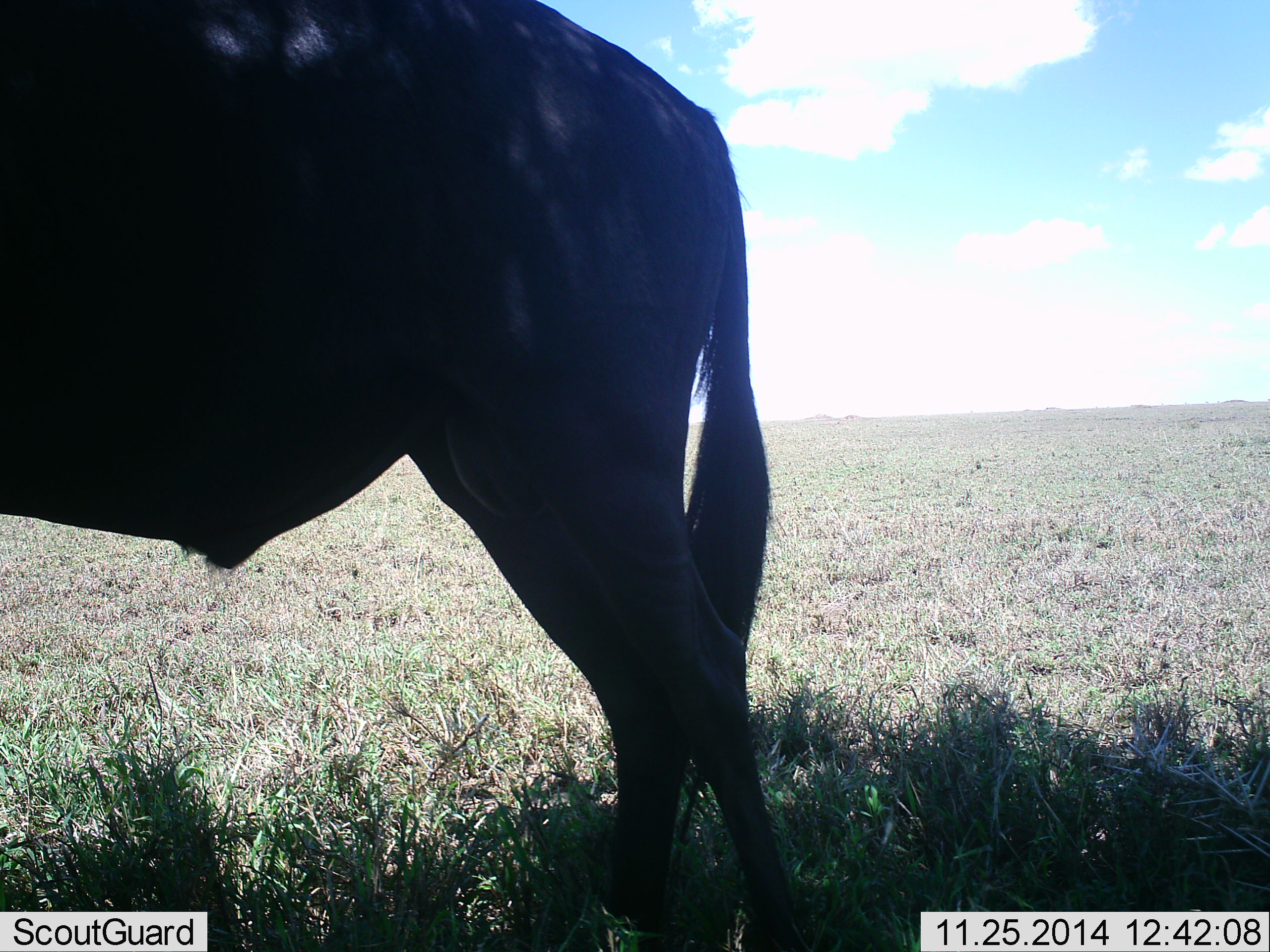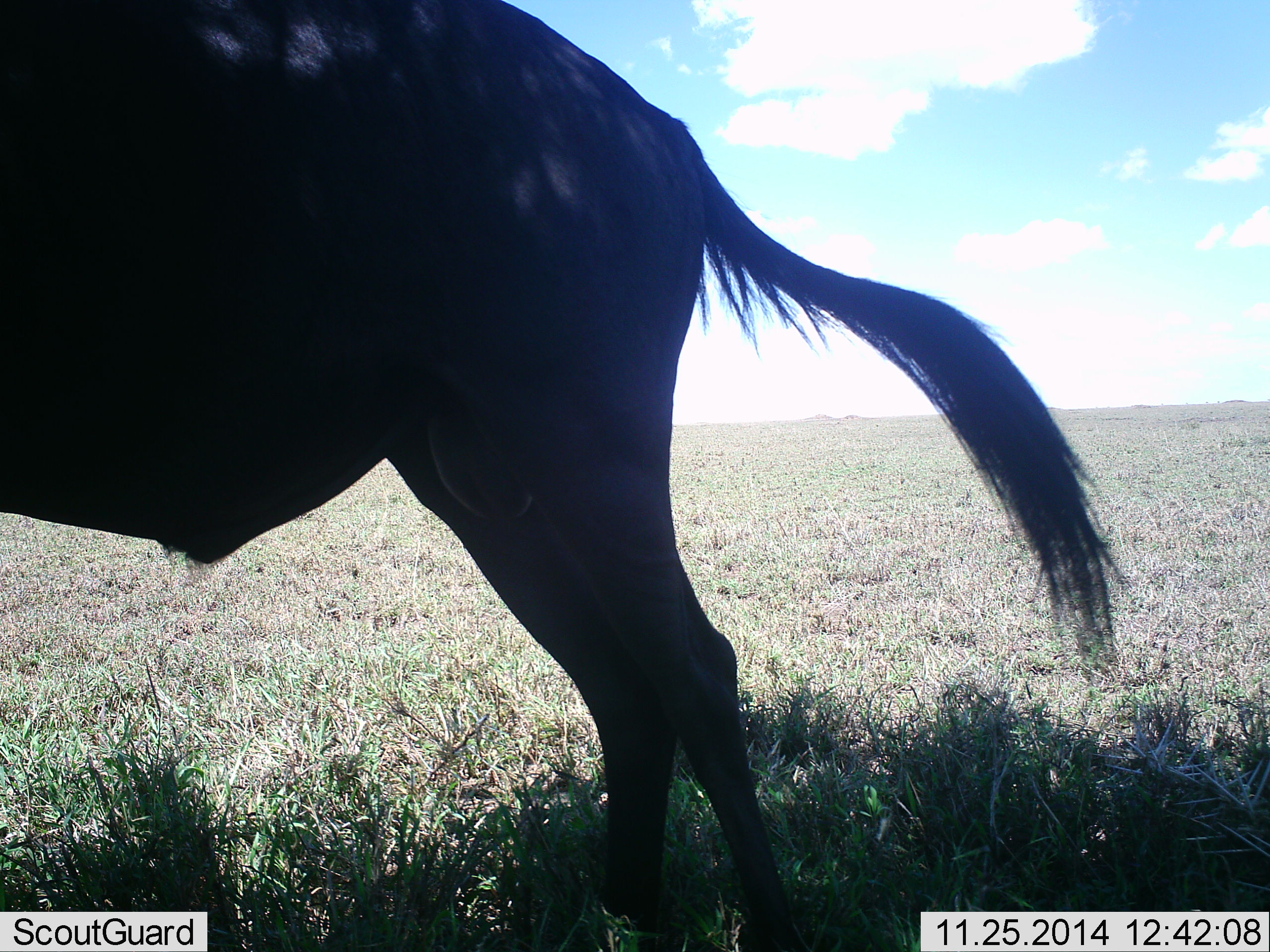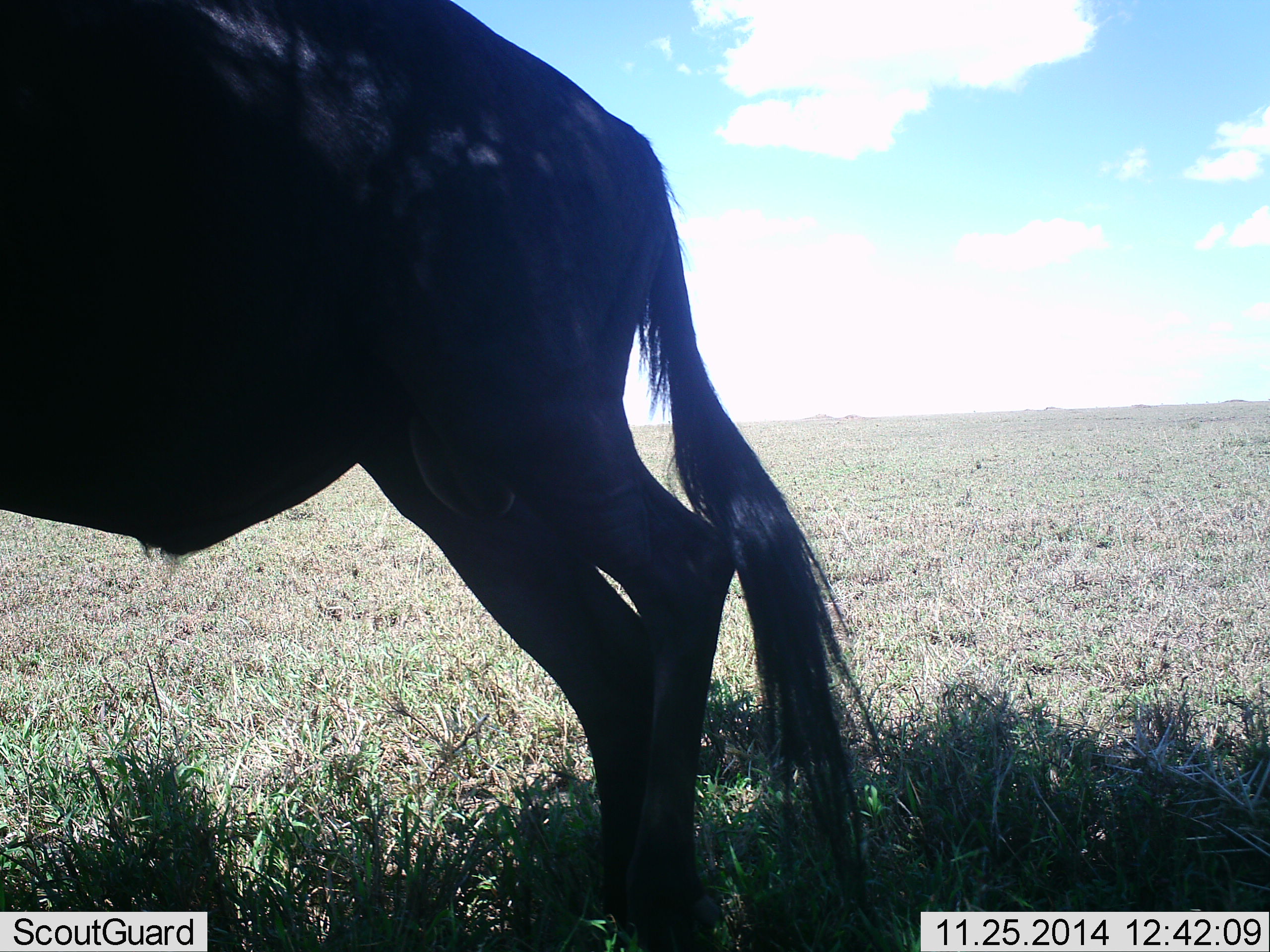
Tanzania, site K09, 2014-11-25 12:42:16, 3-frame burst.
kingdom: Animalia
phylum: Chordata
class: Mammalia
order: Artiodactyla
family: Bovidae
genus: Connochaetes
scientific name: Connochaetes taurinus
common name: blue wildebeest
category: wildebeest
Wildebeest (blue wildebeest) (Connochaetes taurinus), count 1. Behavior (volunteer vote fractions): standing 90%, resting 0%, moving 10%, interacting 0%. Young present (vote fraction): 0%. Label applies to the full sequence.